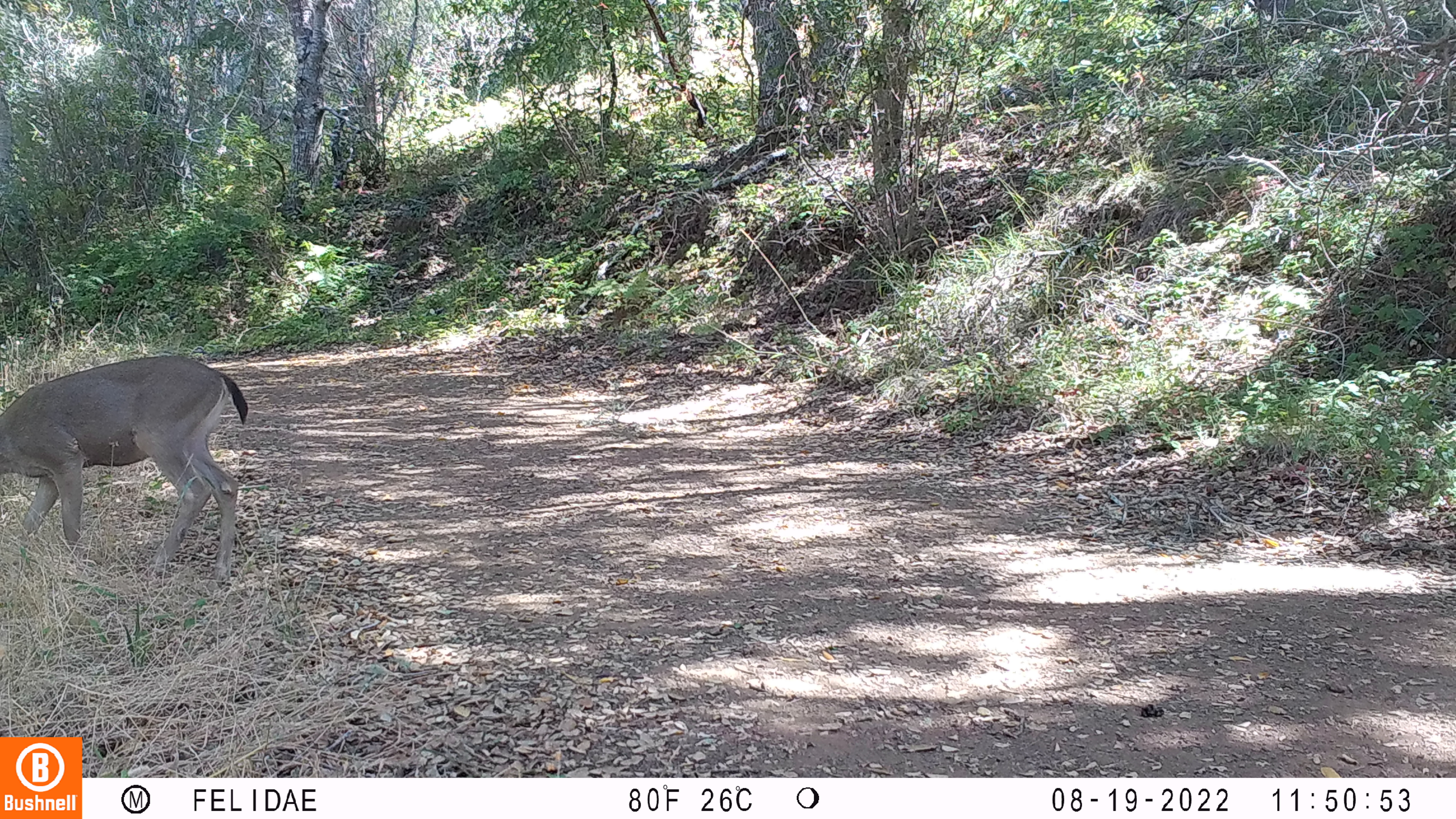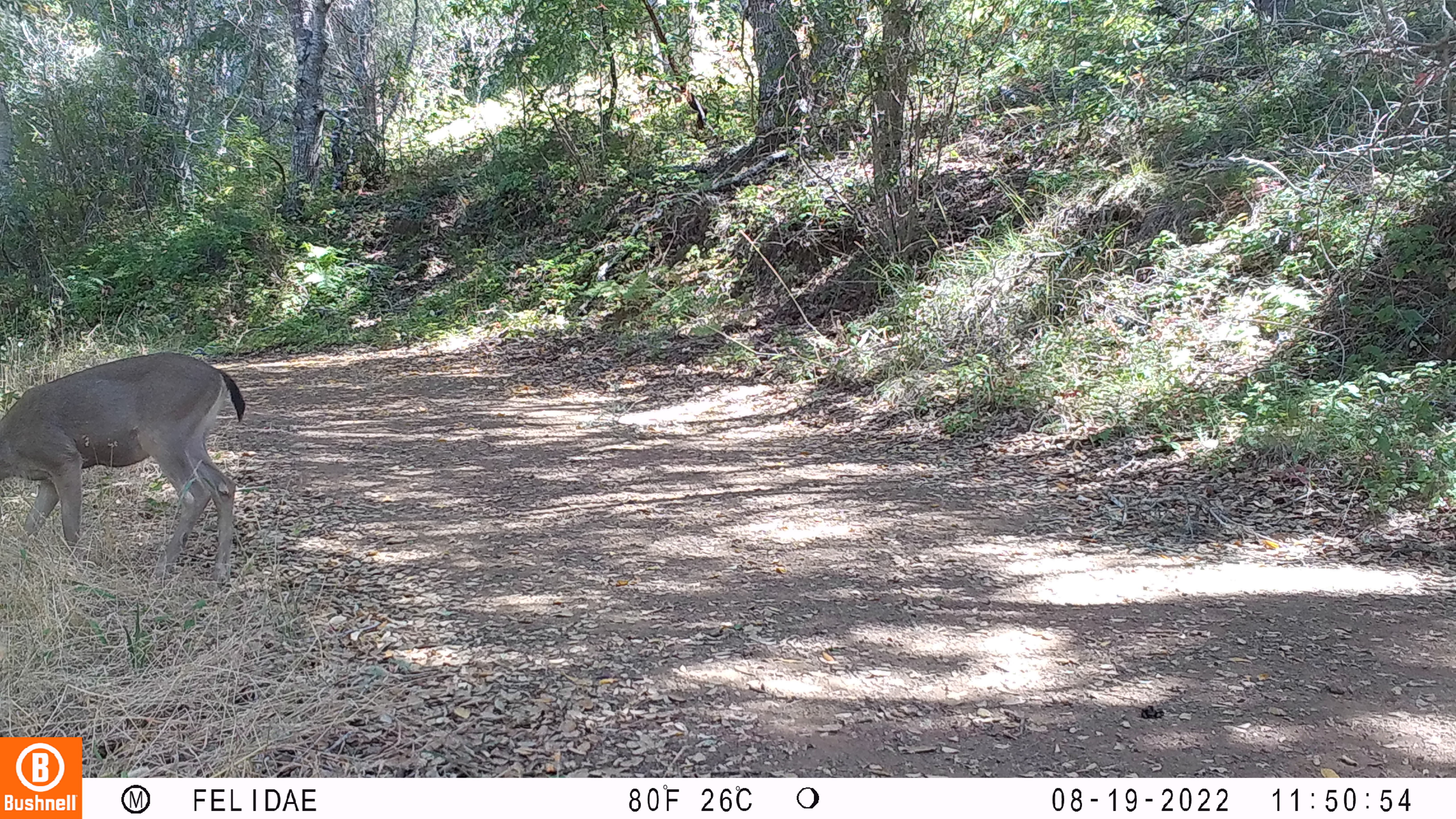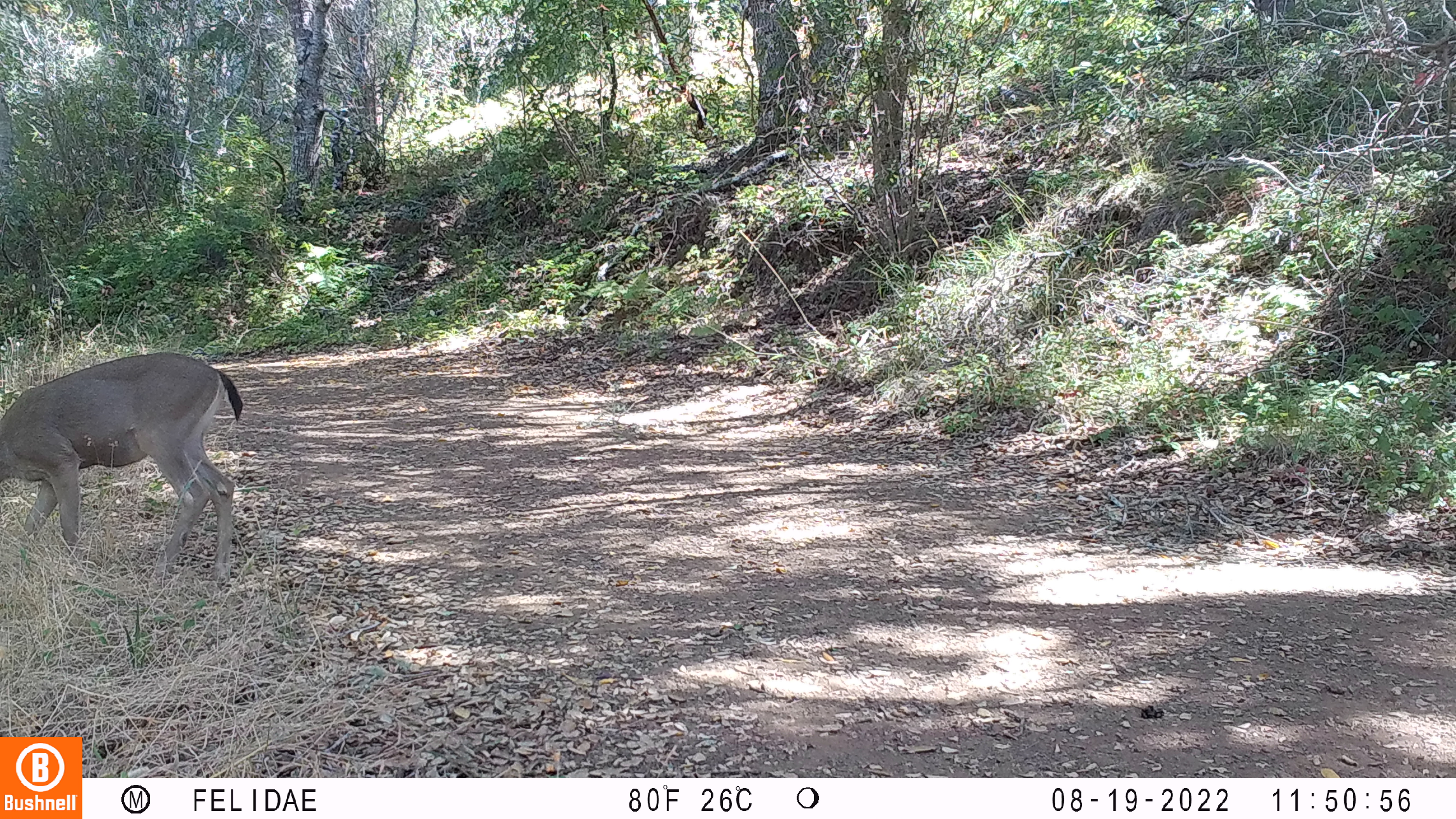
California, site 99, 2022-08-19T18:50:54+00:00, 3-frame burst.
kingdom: Animalia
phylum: Chordata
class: Mammalia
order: Artiodactyla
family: Cervidae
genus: Odocoileus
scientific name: Odocoileus hemionus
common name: mule deer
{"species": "mule deer (Odocoileus hemionus)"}